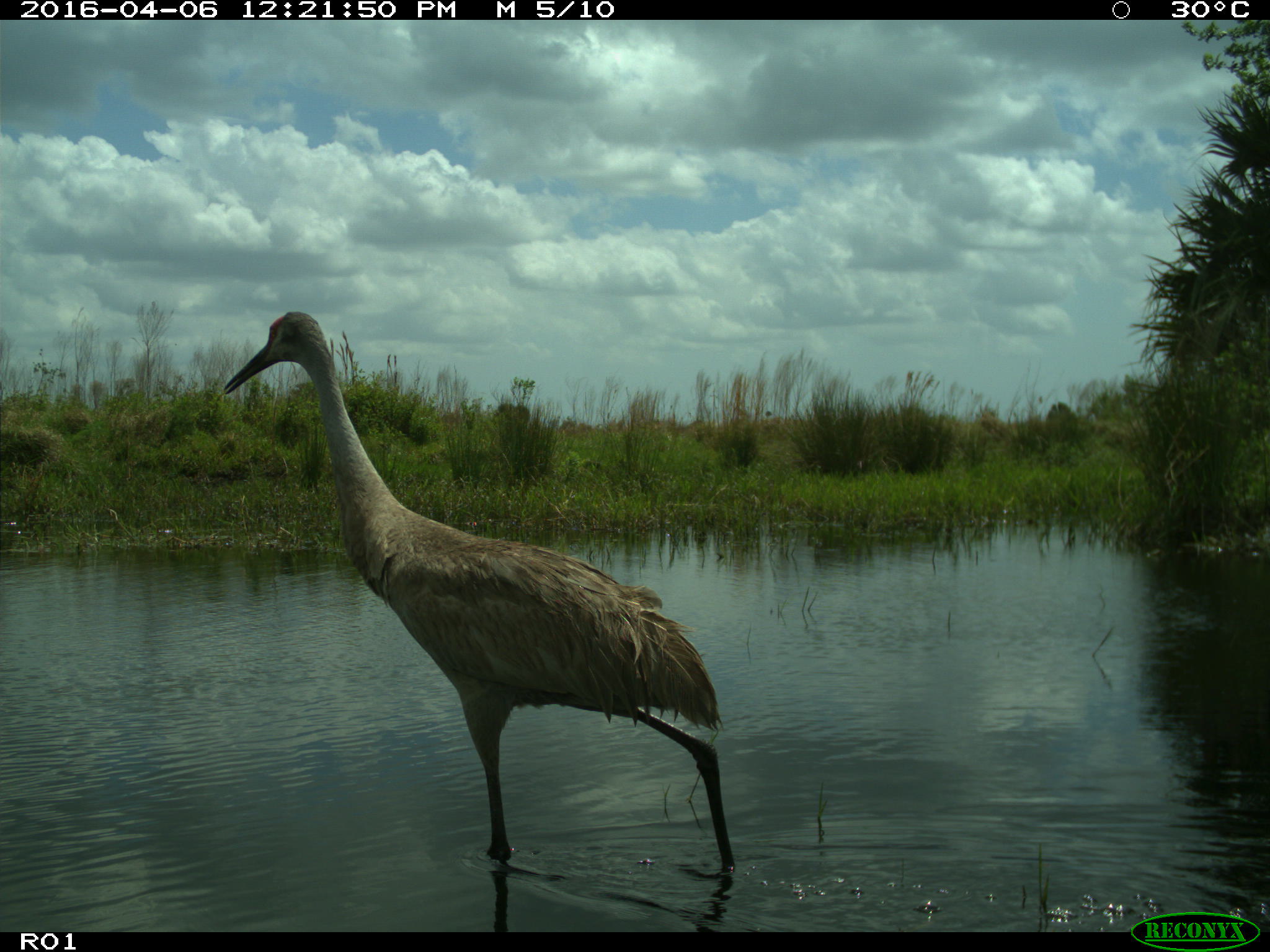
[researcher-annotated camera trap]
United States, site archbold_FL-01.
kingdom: Animalia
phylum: Chordata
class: Aves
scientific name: Aves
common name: birds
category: unidentified bird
Unidentified bird (birds) (Aves).